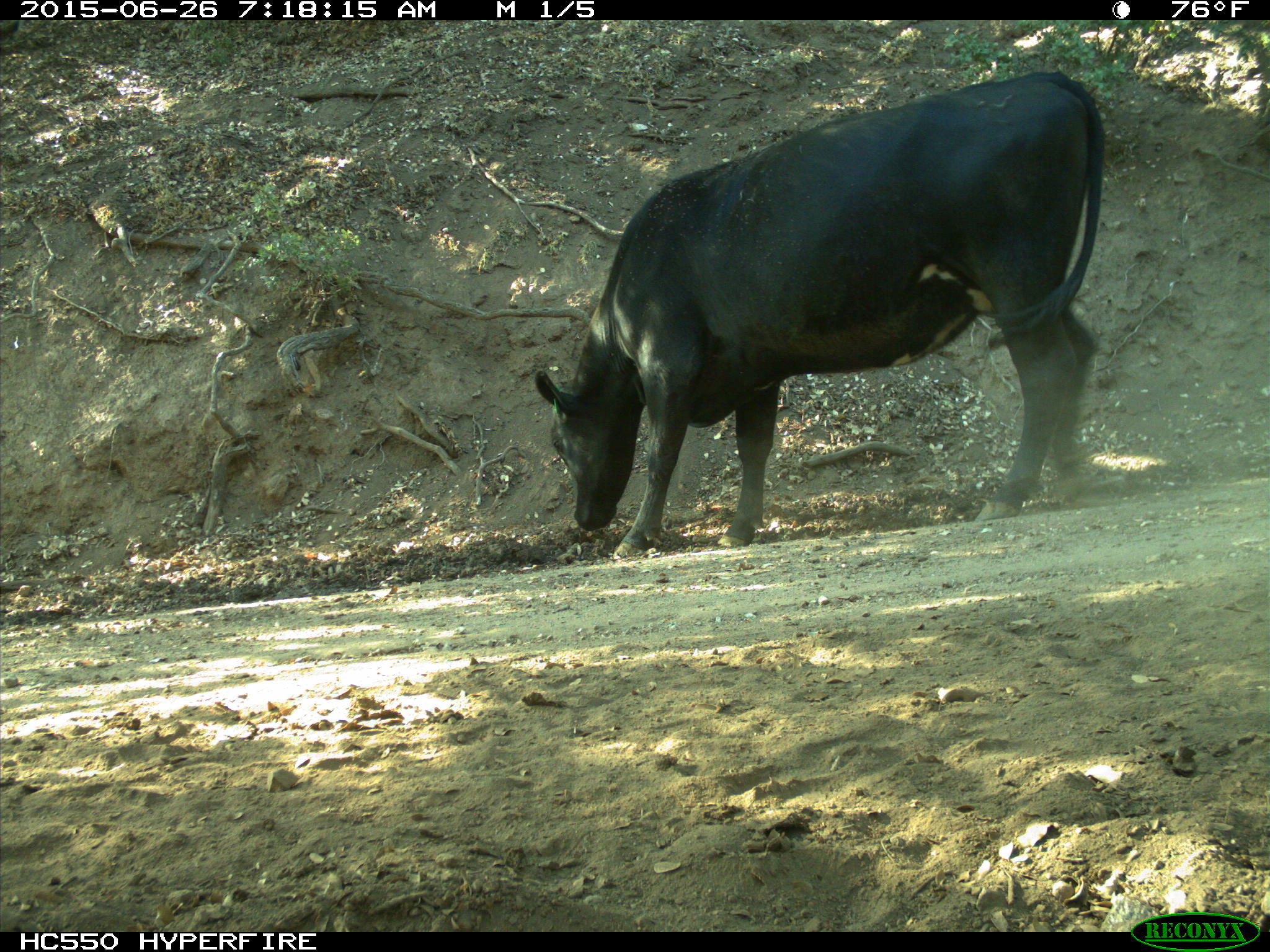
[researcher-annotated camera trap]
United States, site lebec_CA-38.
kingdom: Animalia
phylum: Chordata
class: Mammalia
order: Artiodactyla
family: Bovidae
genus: Bos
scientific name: Bos taurus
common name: domestic cow